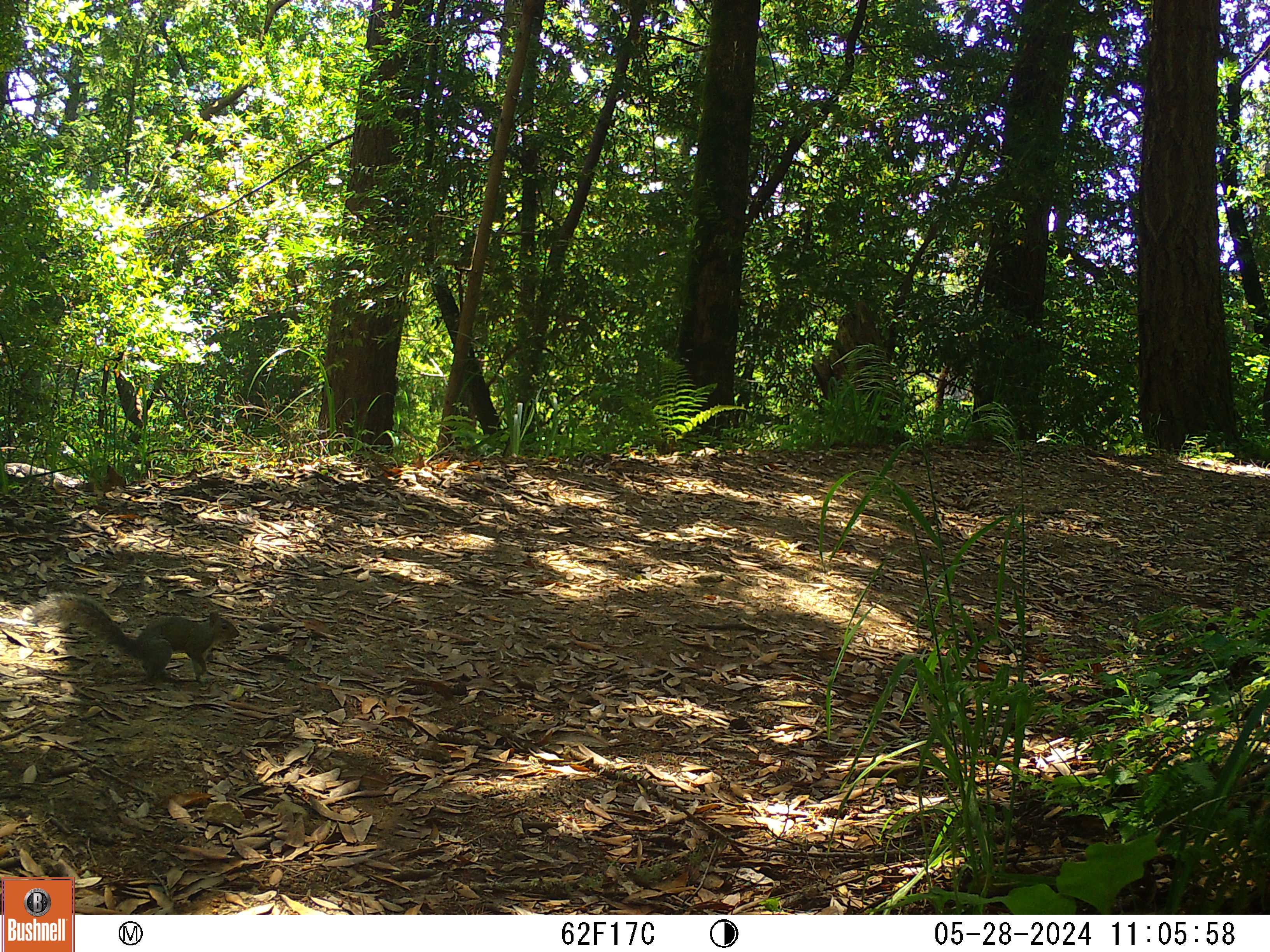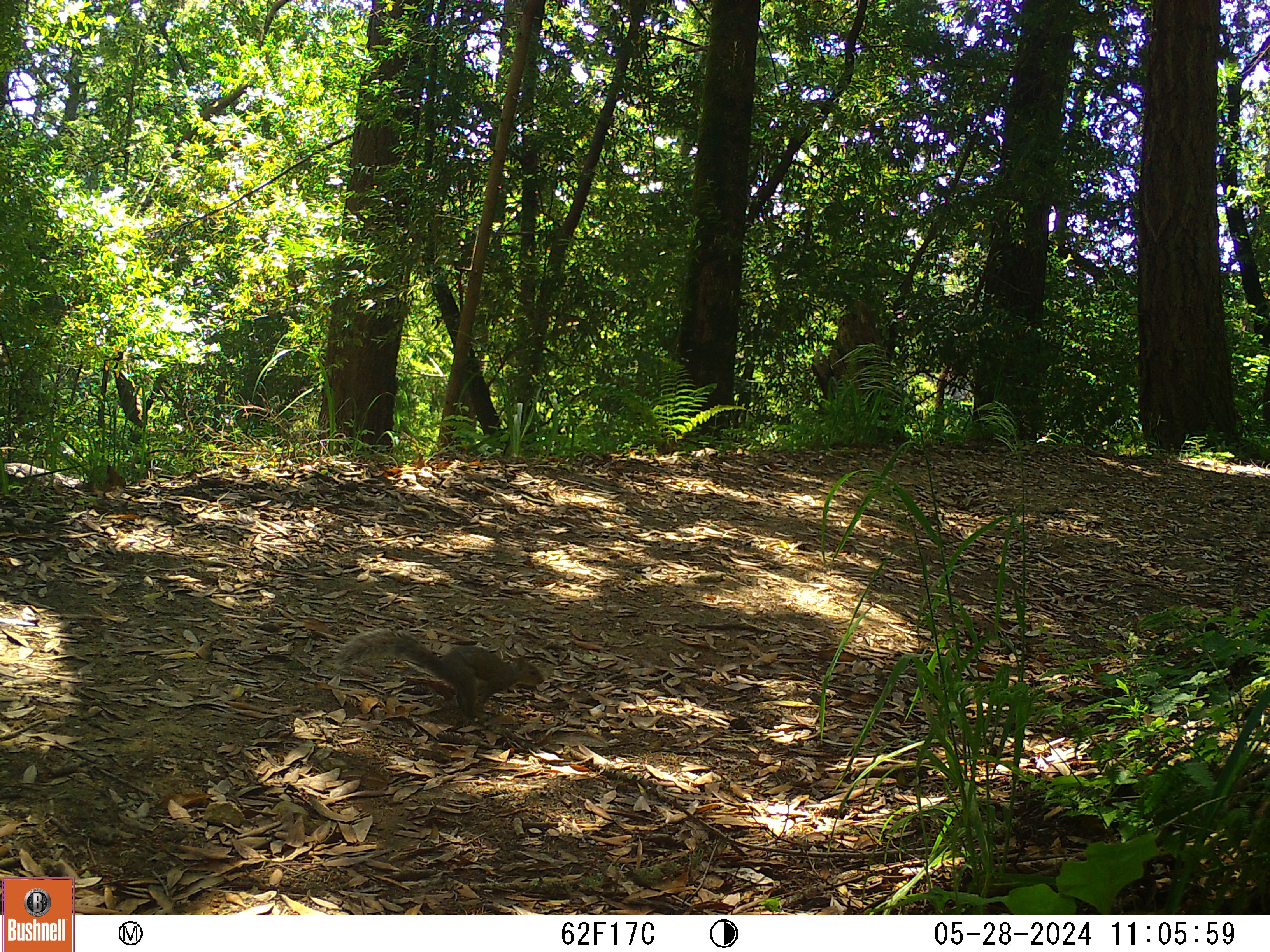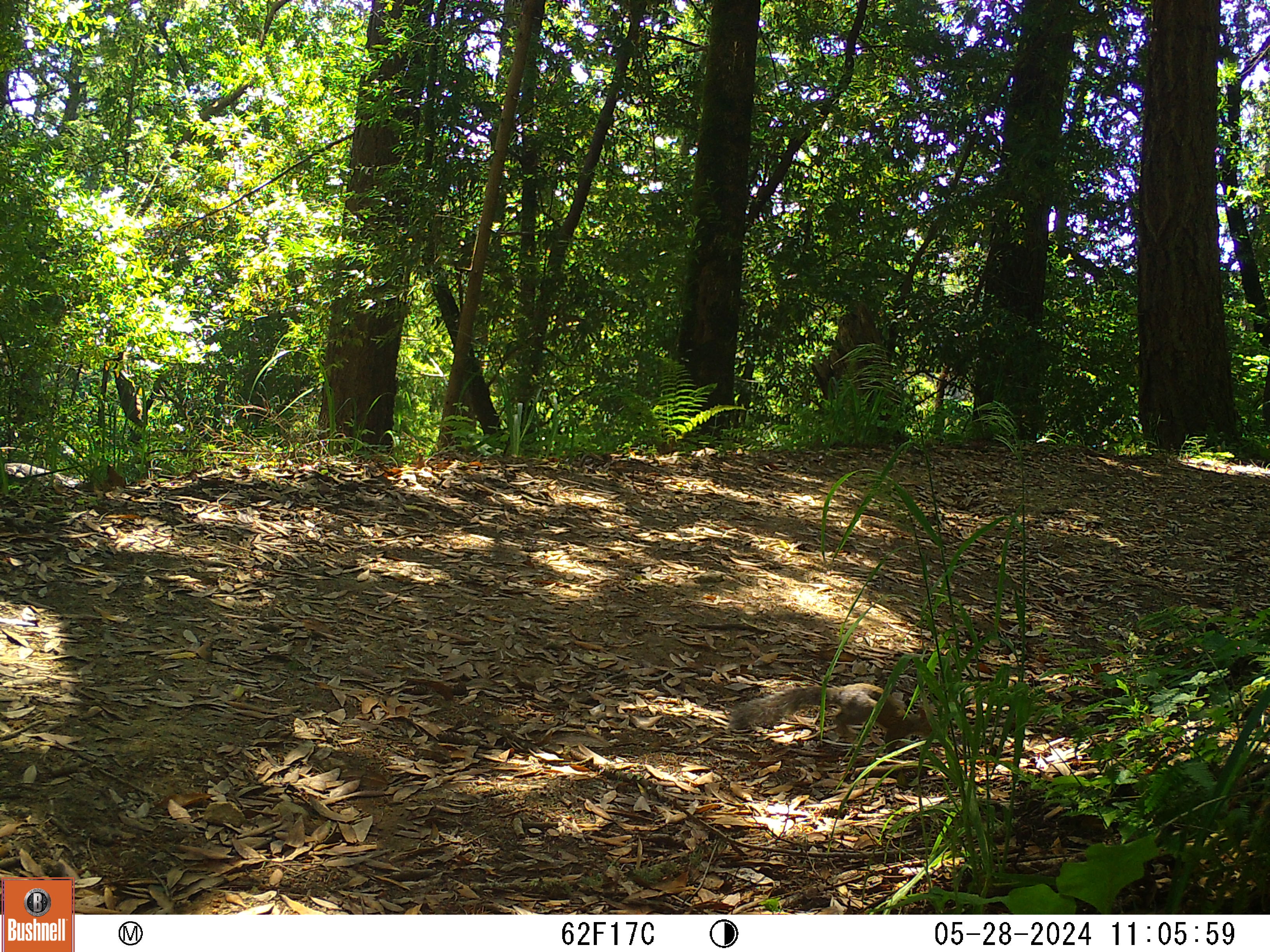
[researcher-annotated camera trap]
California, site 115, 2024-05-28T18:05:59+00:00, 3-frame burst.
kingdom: Animalia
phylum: Chordata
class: Mammalia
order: Rodentia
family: Sciuridae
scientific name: Sciuridae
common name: squirrel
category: unknown squirrel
Unknown squirrel (squirrel) (Sciuridae).